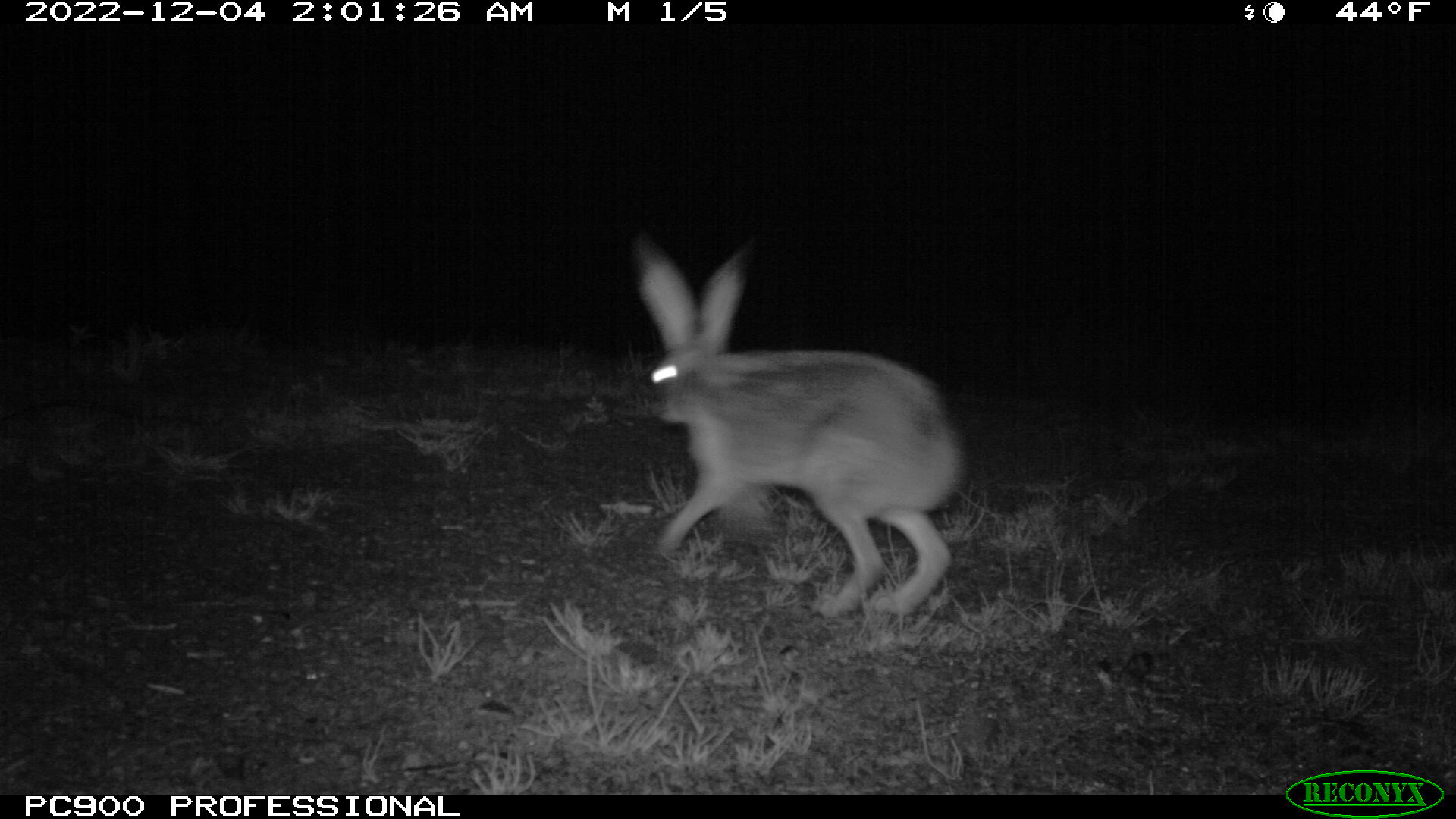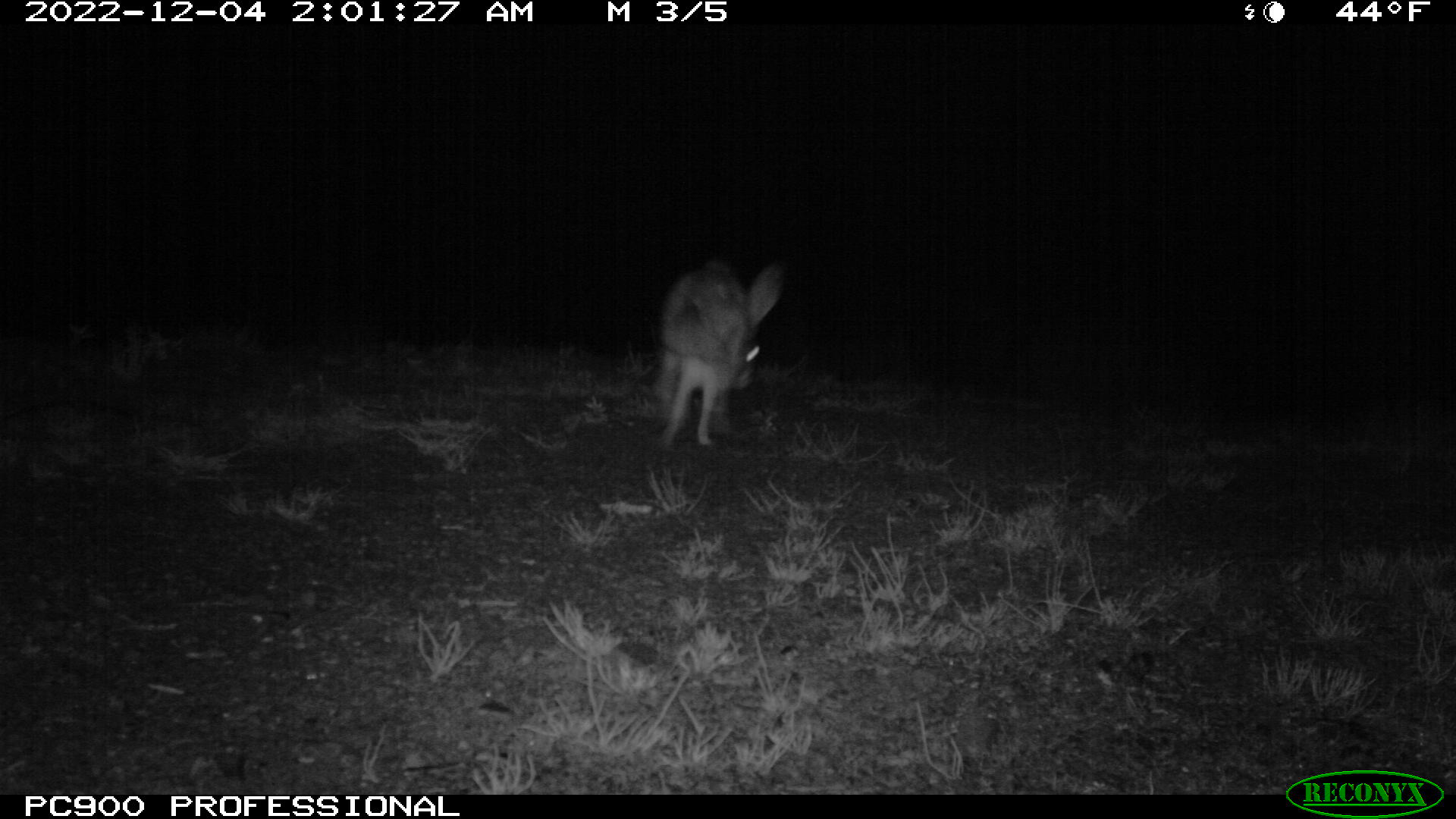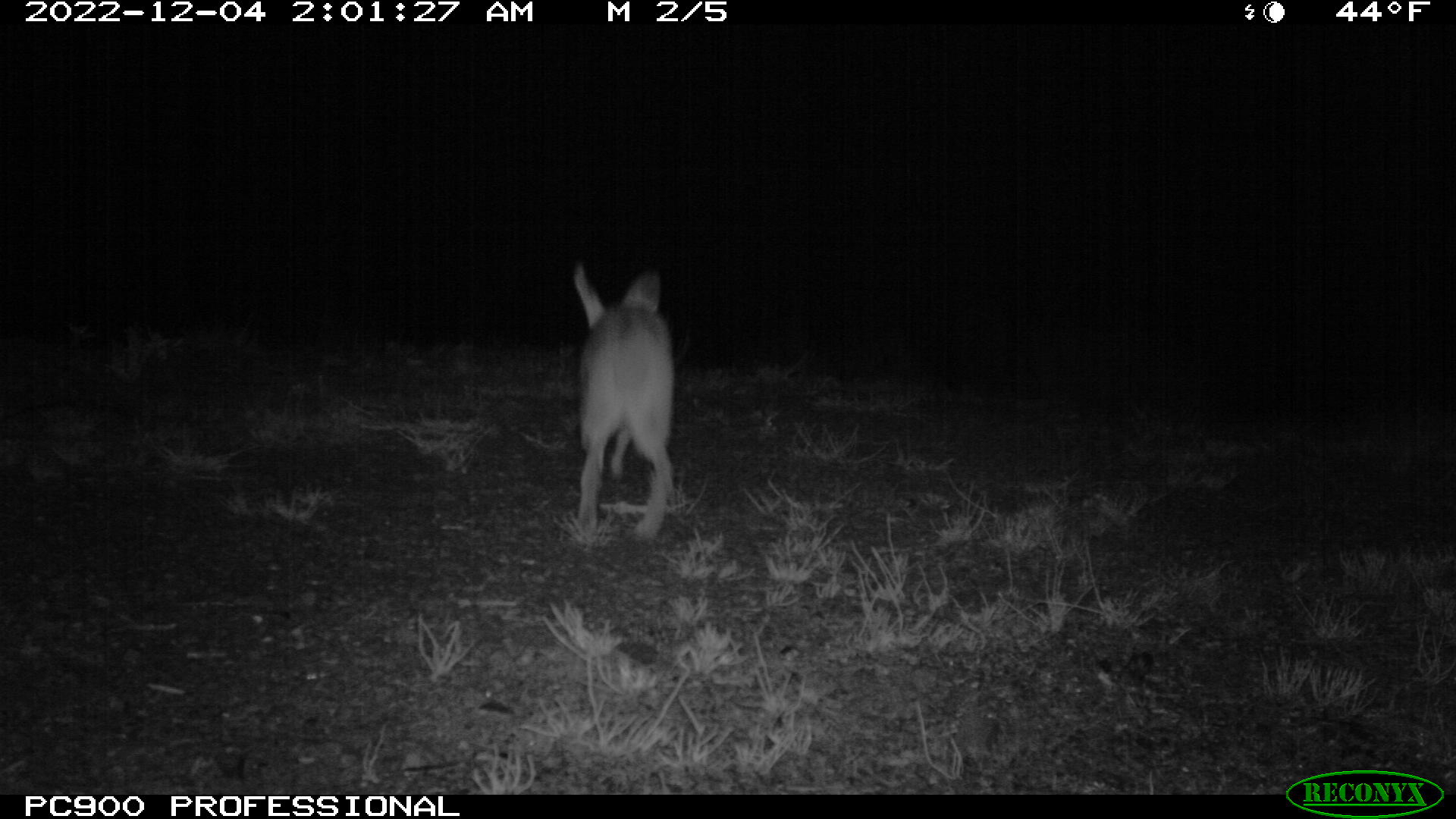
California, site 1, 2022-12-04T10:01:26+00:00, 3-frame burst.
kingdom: Animalia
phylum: Chordata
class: Mammalia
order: Lagomorpha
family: Leporidae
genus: Lepus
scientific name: Lepus californicus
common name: black-tailed jackrabbit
Black-tailed jackrabbit (Lepus californicus).